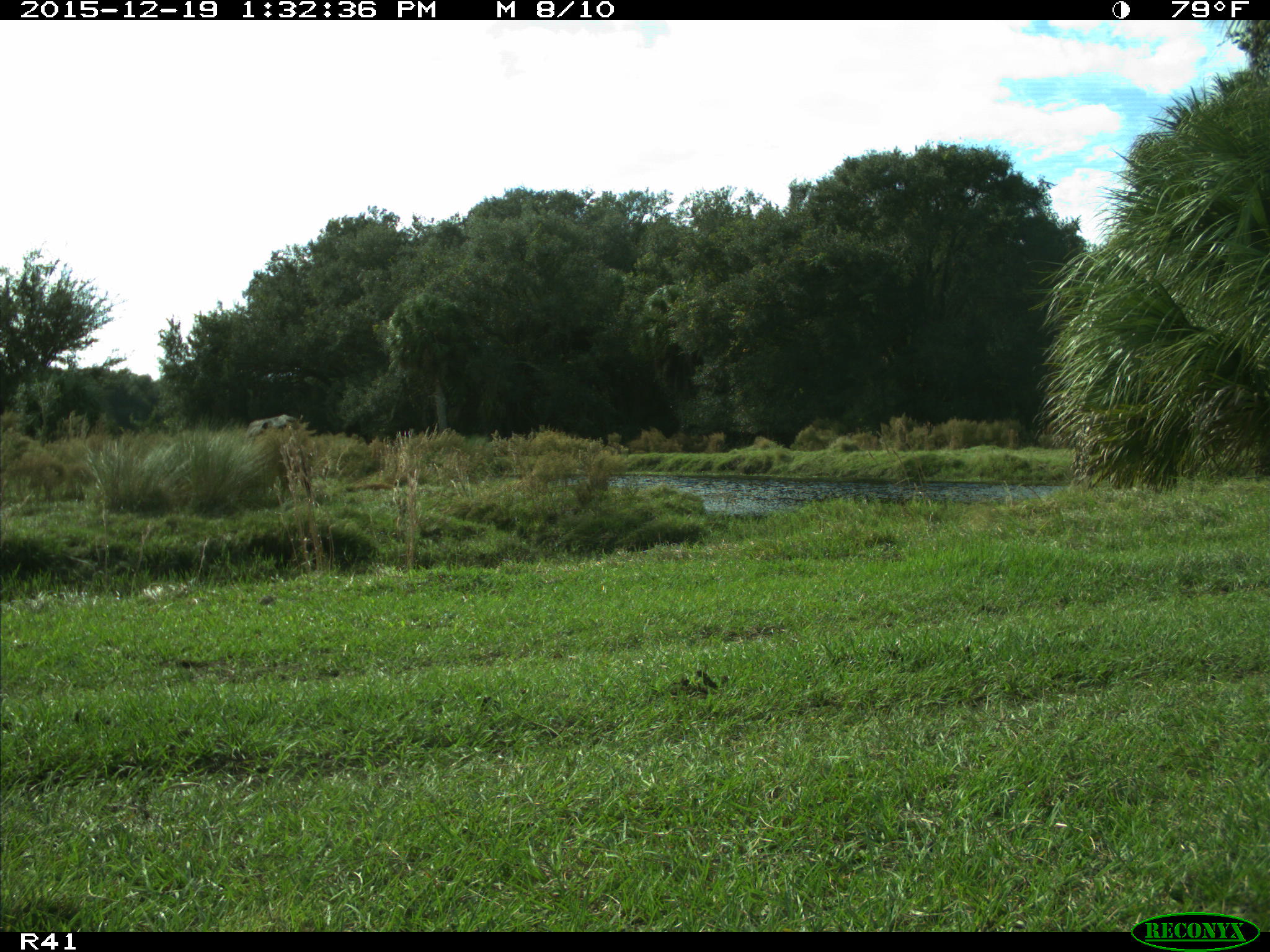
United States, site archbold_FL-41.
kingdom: Animalia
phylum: Chordata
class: Mammalia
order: Artiodactyla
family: Bovidae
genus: Bos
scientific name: Bos taurus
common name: domestic cow